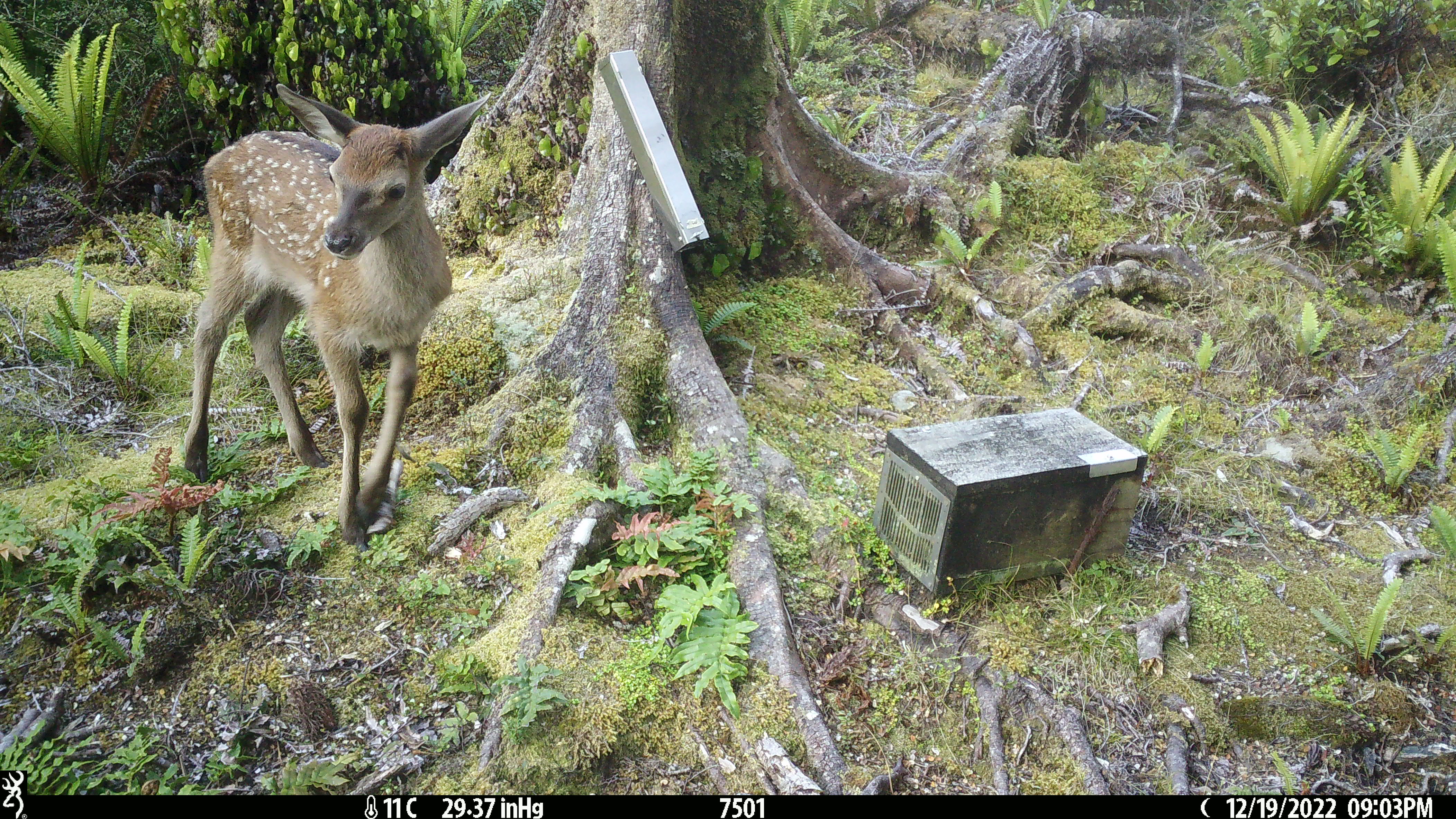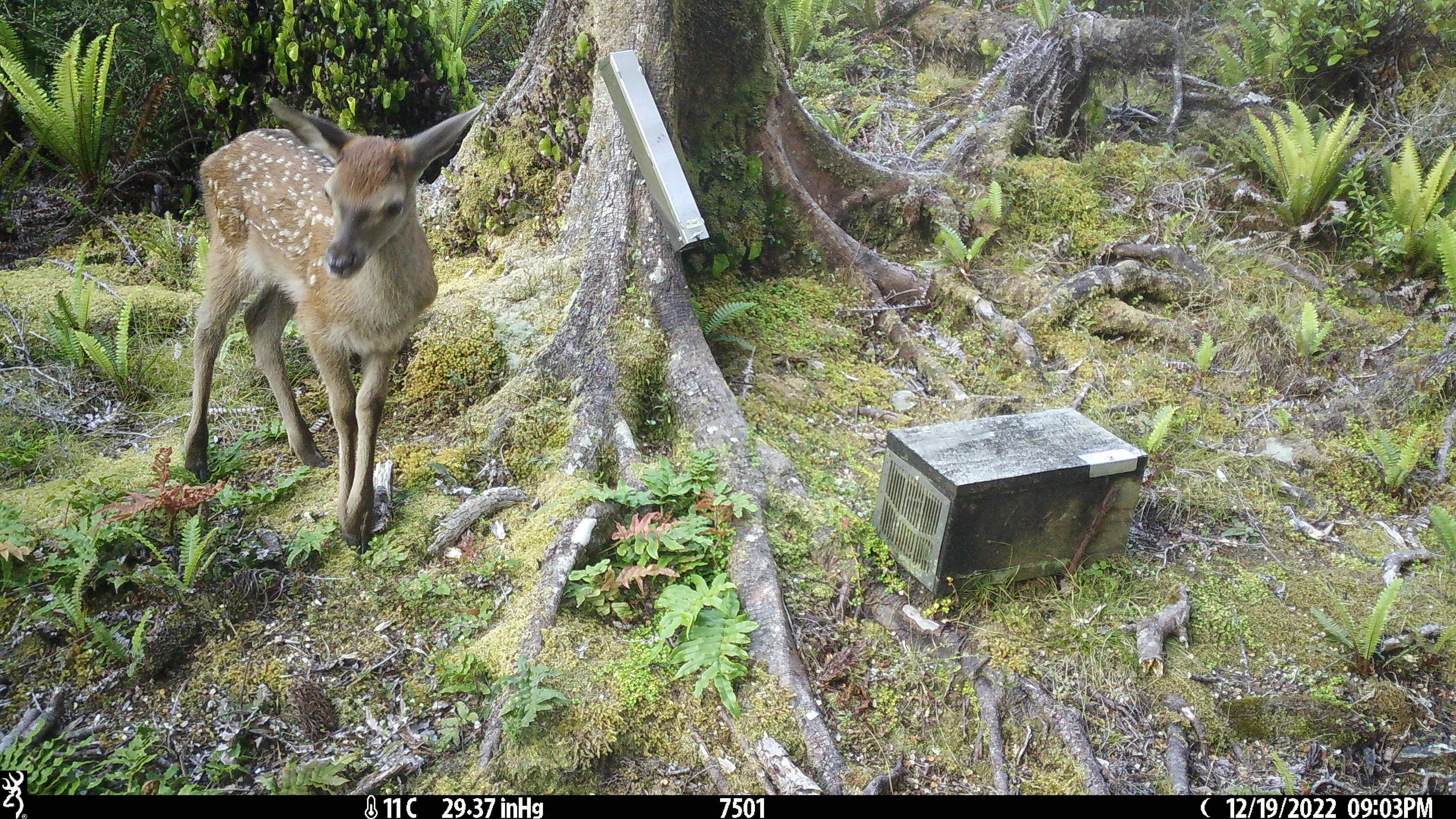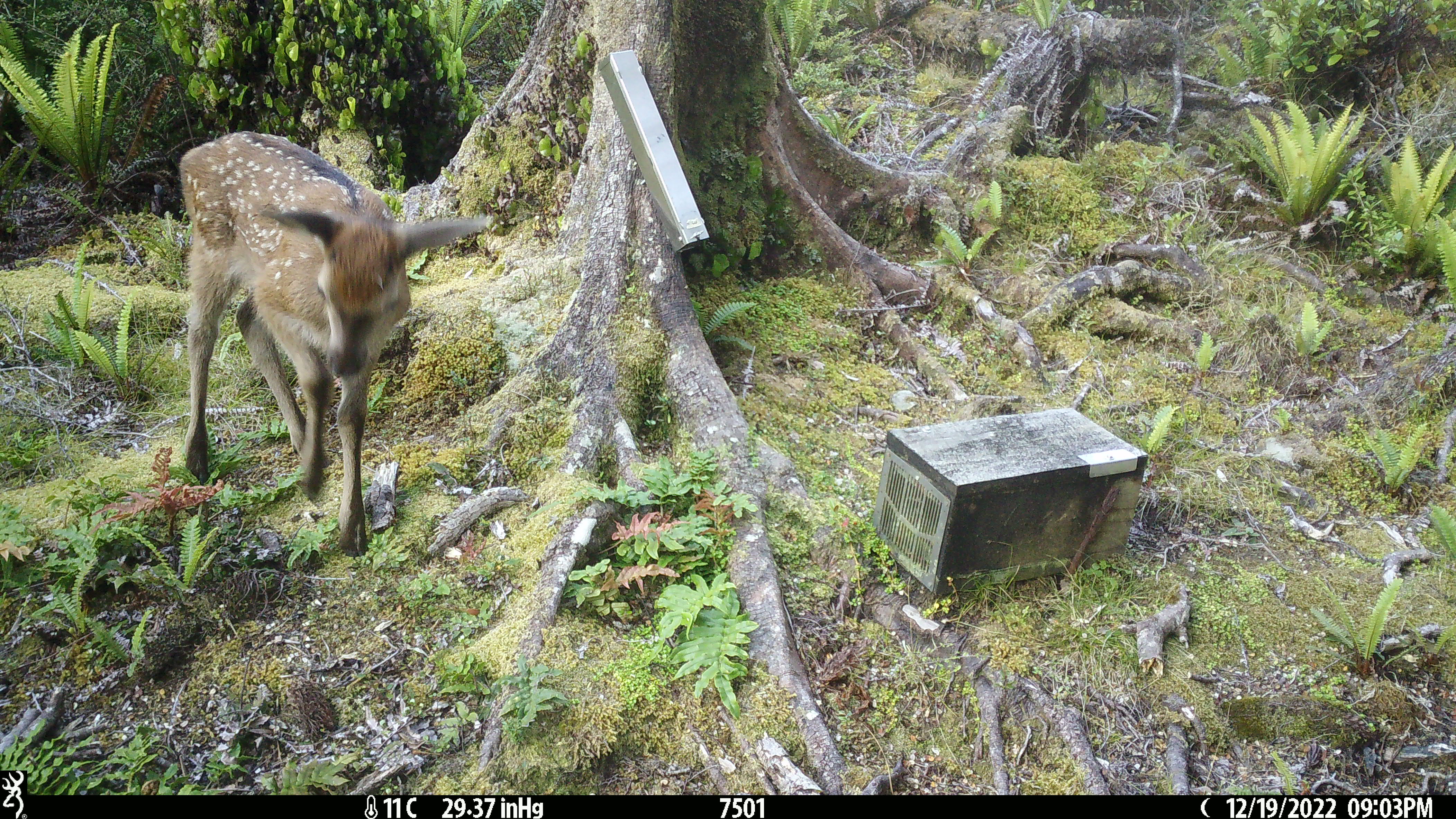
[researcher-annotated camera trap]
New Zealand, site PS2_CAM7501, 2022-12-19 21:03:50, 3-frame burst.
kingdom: Animalia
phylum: Chordata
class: Mammalia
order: Artiodactyla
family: Cervidae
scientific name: Cervidae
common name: deer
Deer (Cervidae).